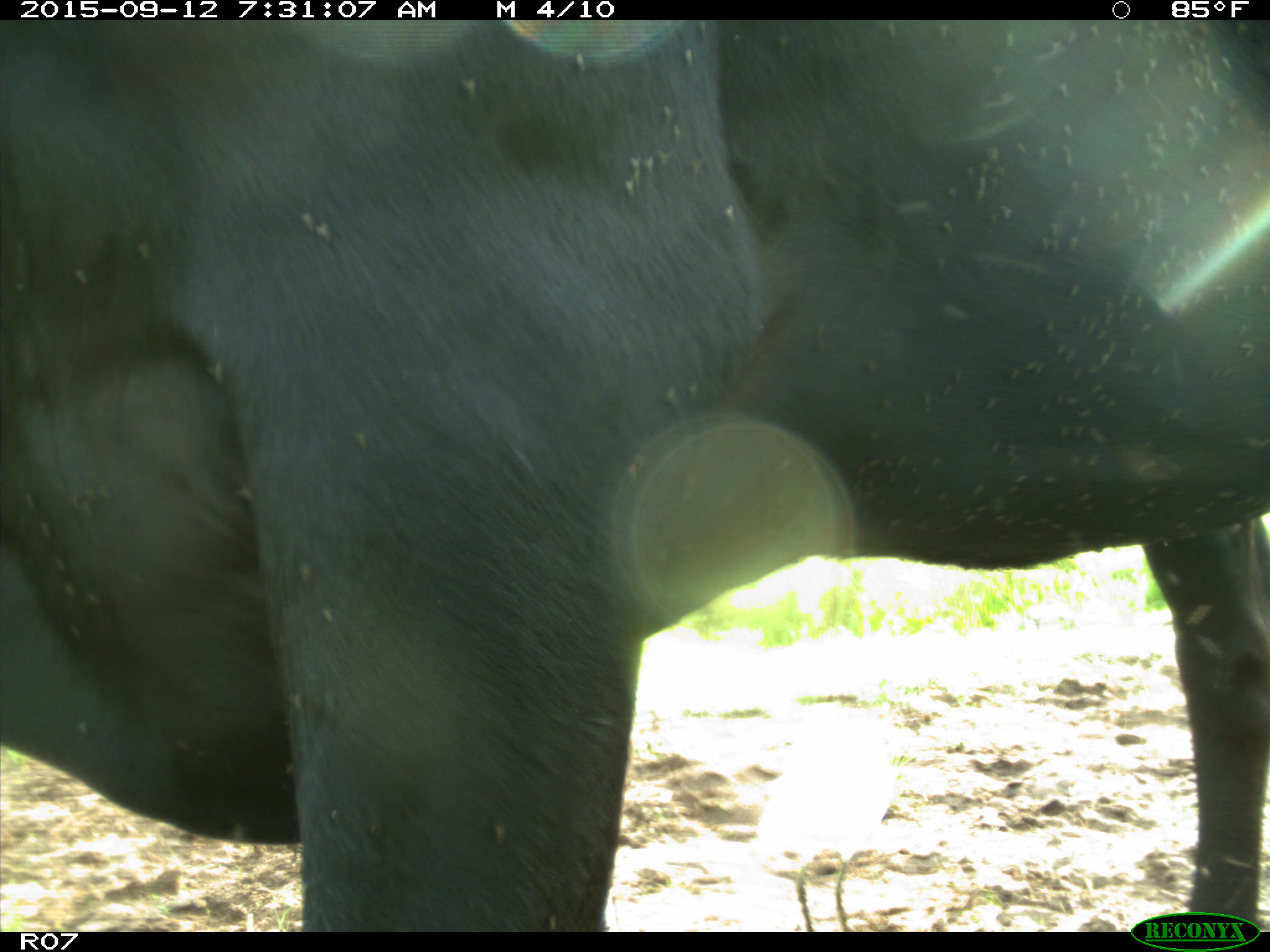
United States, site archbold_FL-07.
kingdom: Animalia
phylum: Chordata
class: Mammalia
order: Artiodactyla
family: Bovidae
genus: Bos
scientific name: Bos taurus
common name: domestic cow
Bos taurus (domestic cow).